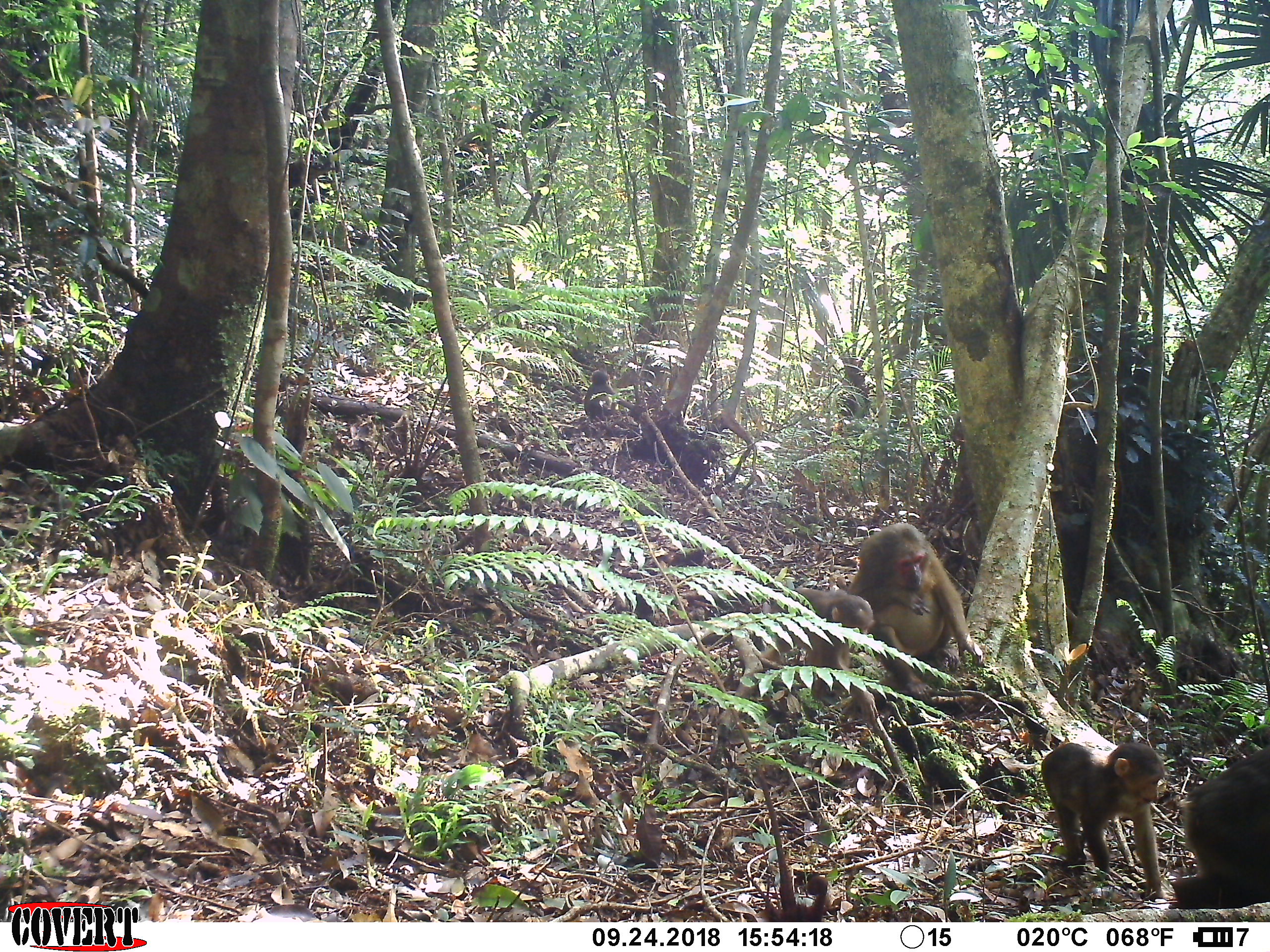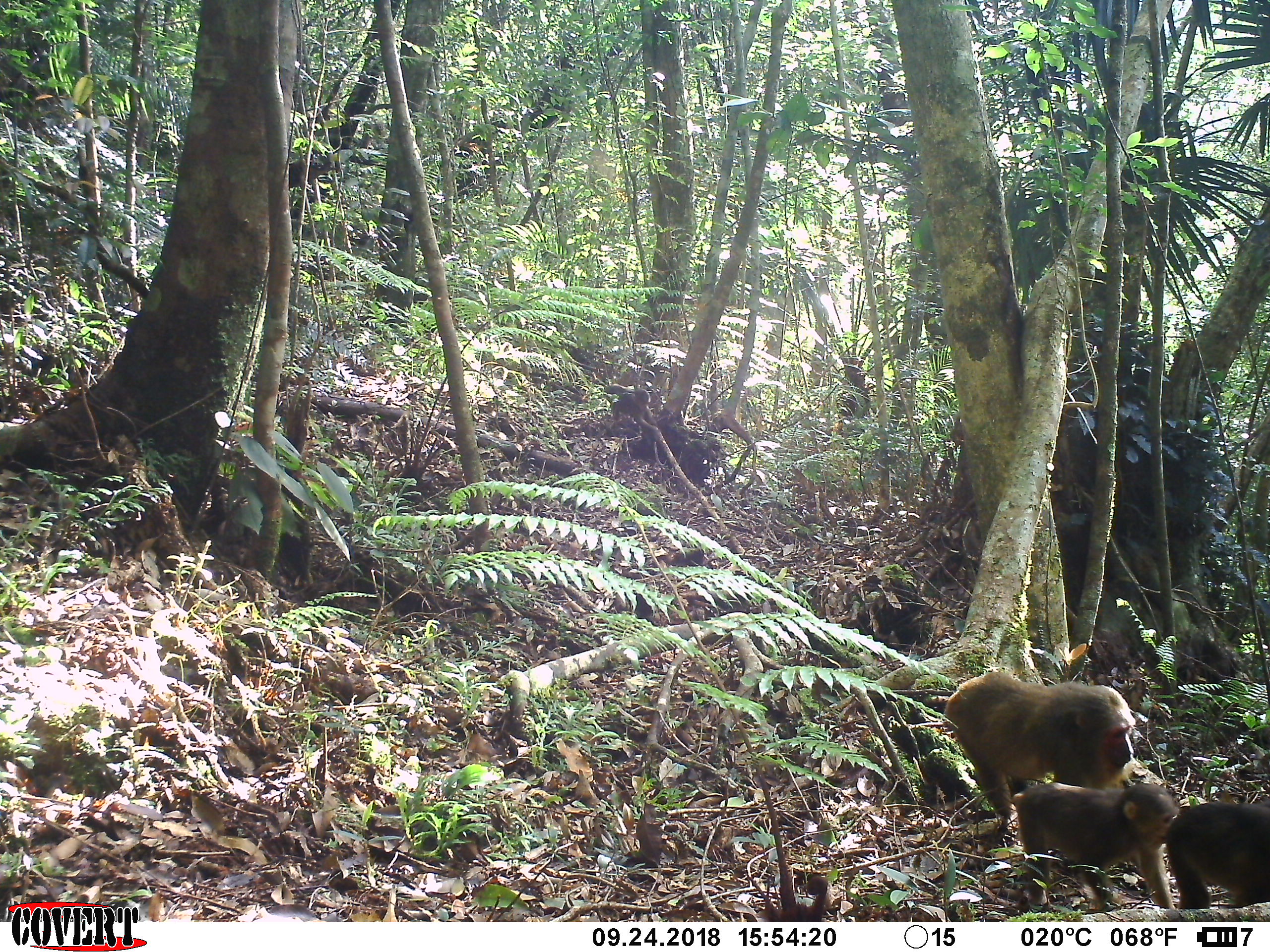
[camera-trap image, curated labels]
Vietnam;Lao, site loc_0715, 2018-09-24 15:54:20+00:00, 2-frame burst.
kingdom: Animalia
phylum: Chordata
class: Mammalia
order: Primates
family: Cercopithecidae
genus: Macaca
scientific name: Macaca arctoides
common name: stump-tailed macaque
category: stump tailed macaque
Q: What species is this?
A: Stump tailed macaque (stump-tailed macaque) (Macaca arctoides).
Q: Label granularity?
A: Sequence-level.